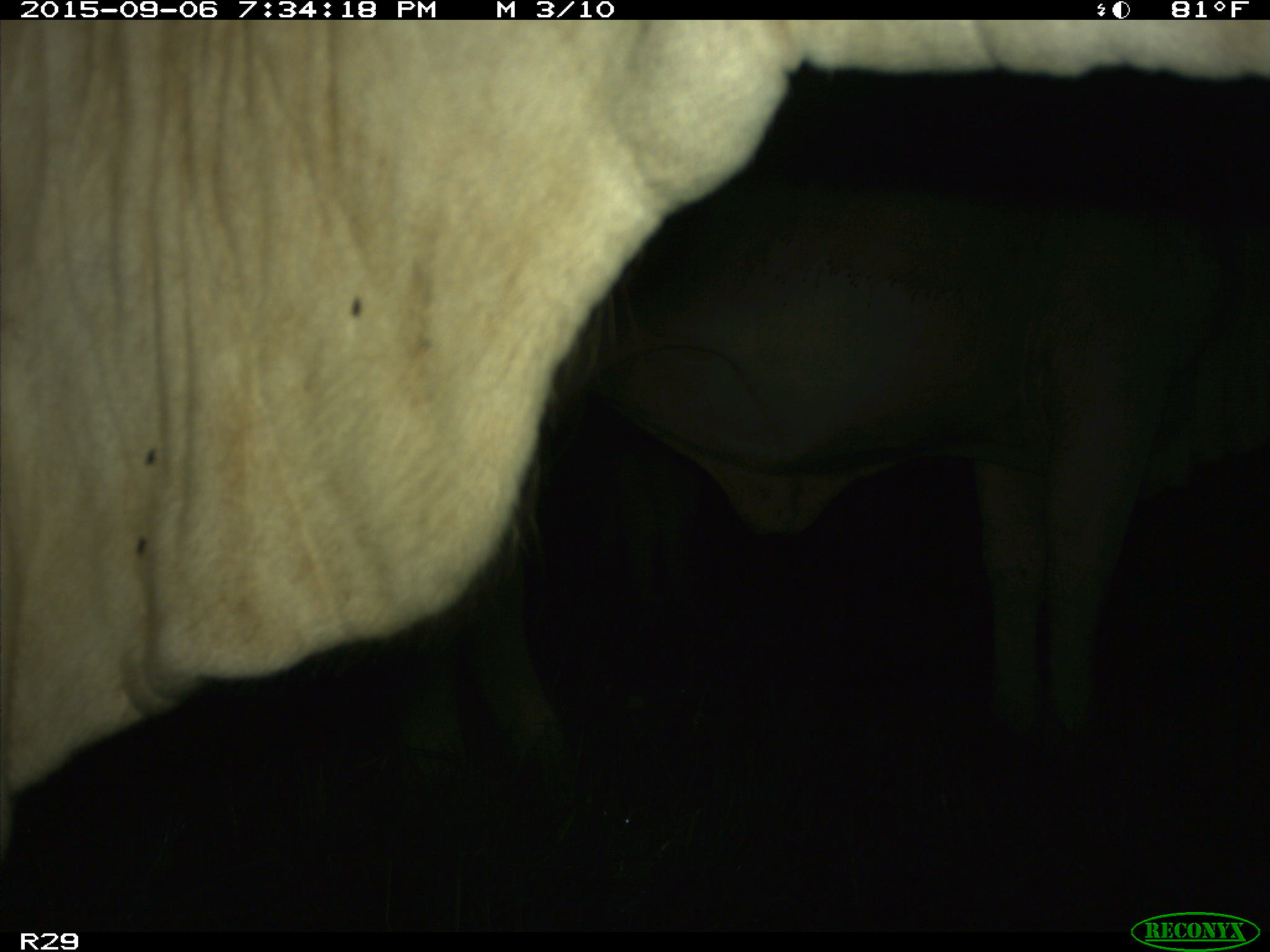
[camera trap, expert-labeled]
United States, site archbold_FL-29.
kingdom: Animalia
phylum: Chordata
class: Mammalia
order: Artiodactyla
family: Bovidae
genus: Bos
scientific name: Bos taurus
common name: domestic cow